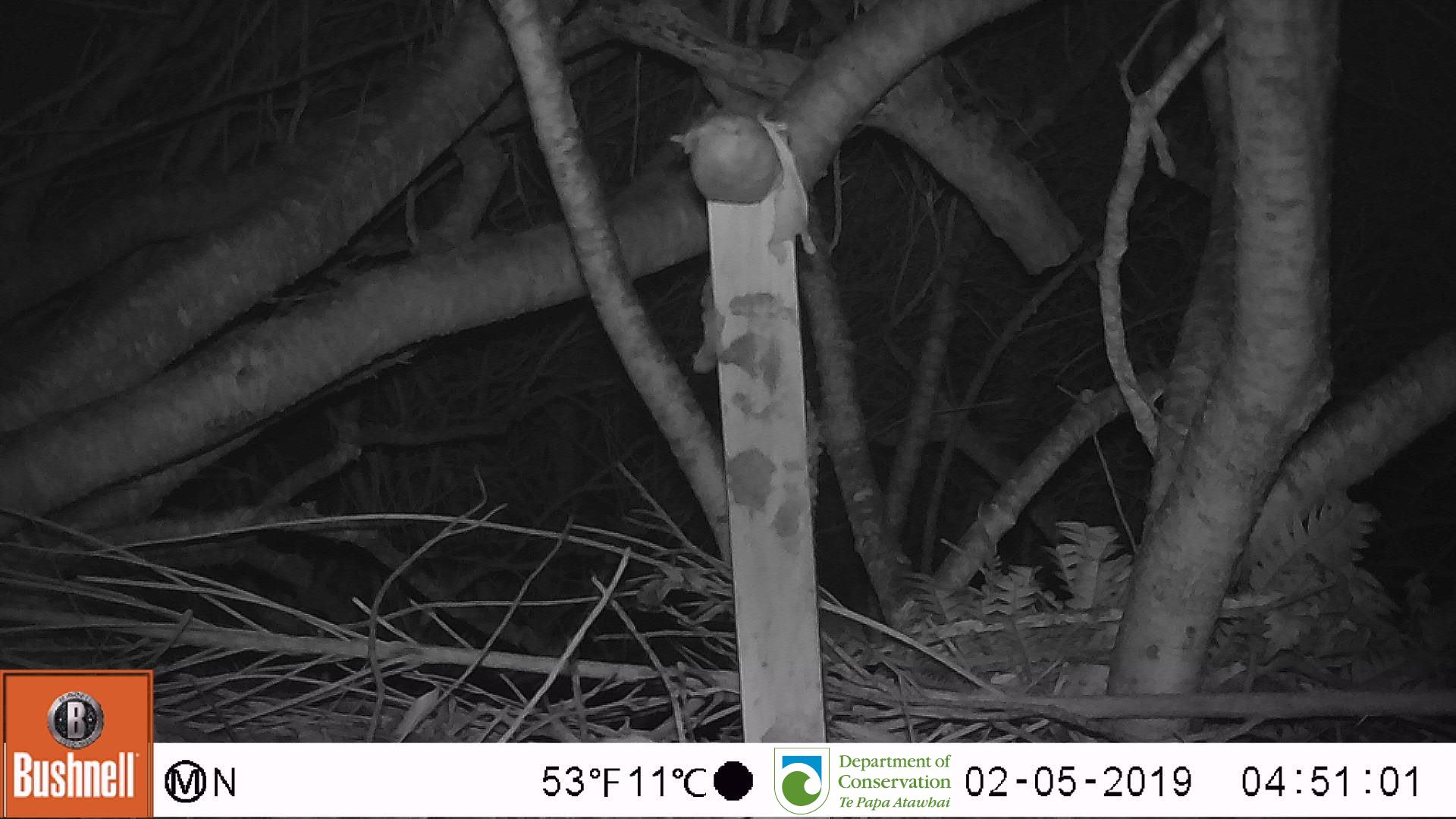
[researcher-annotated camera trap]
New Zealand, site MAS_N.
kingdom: Animalia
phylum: Chordata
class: Mammalia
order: Rodentia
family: Muridae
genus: Mus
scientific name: Mus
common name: mouse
Mouse (Mus).